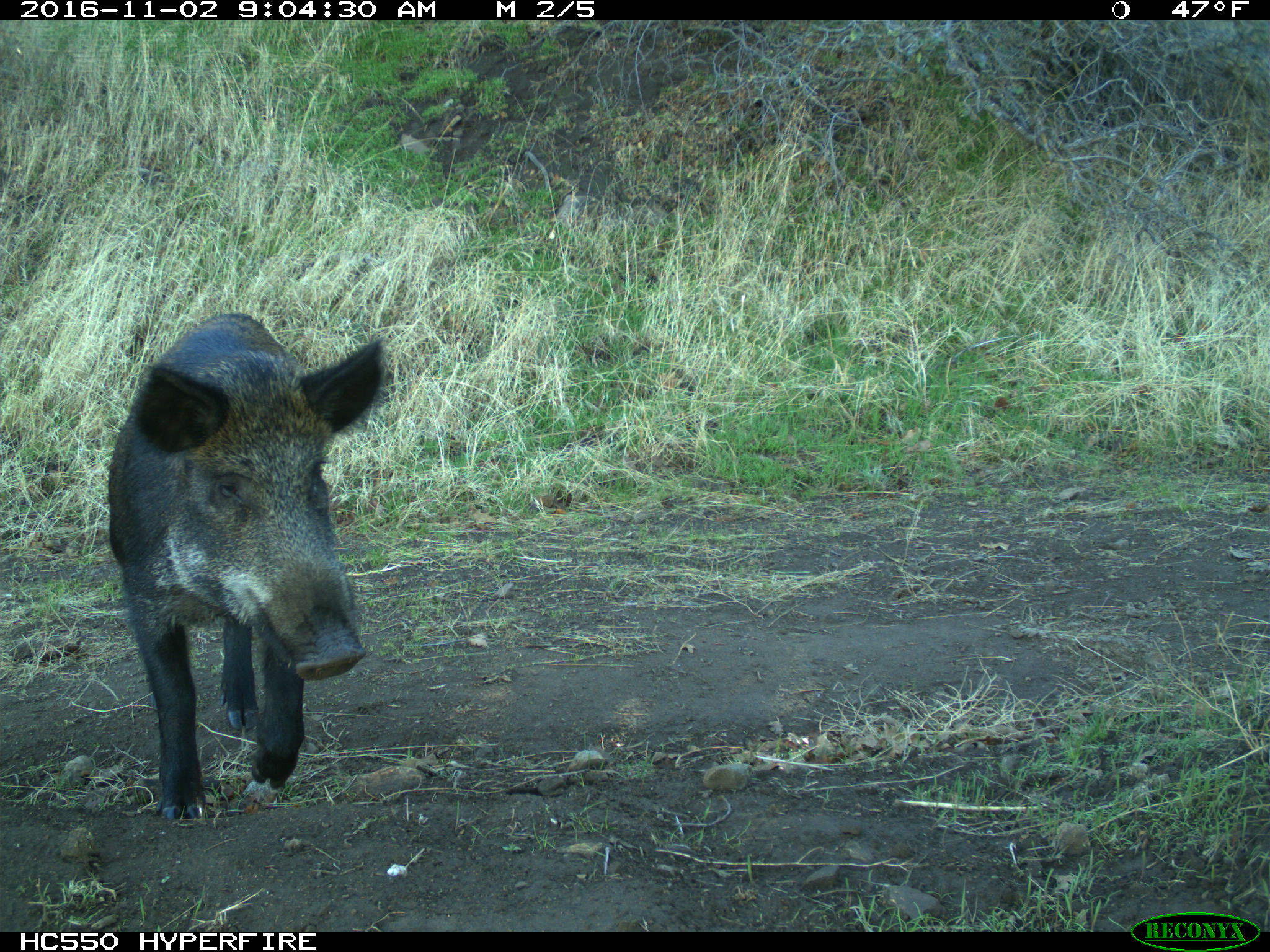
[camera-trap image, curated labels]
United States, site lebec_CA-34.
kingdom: Animalia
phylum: Chordata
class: Mammalia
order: Artiodactyla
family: Suidae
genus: Sus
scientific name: Sus scrofa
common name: wild boar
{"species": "Sus scrofa (wild boar)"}